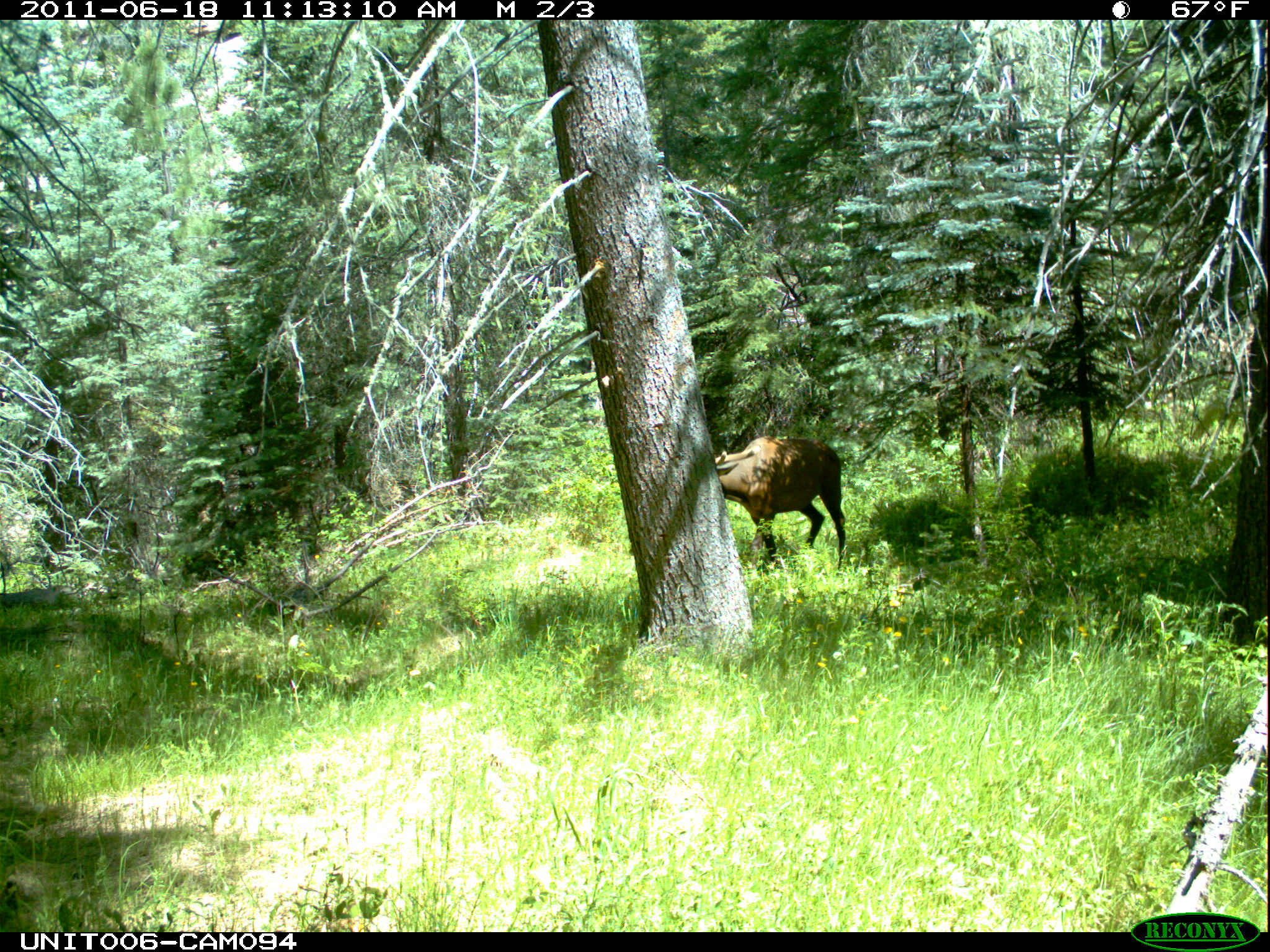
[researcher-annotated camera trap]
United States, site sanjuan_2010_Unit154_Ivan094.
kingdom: Animalia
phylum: Chordata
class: Mammalia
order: Artiodactyla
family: Cervidae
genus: Cervus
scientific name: Cervus elaphus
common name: red deer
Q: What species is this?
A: Cervus elaphus (red deer).